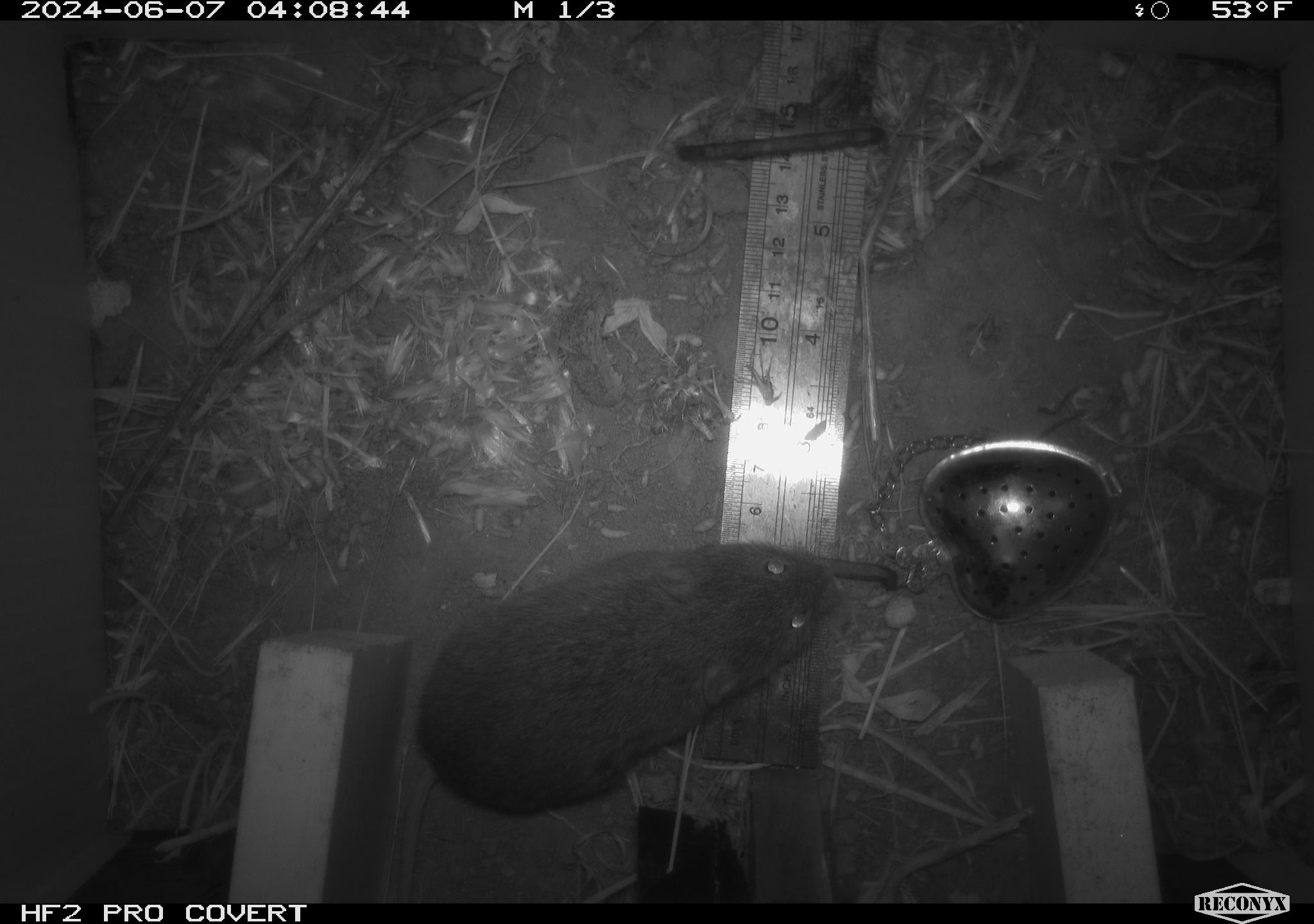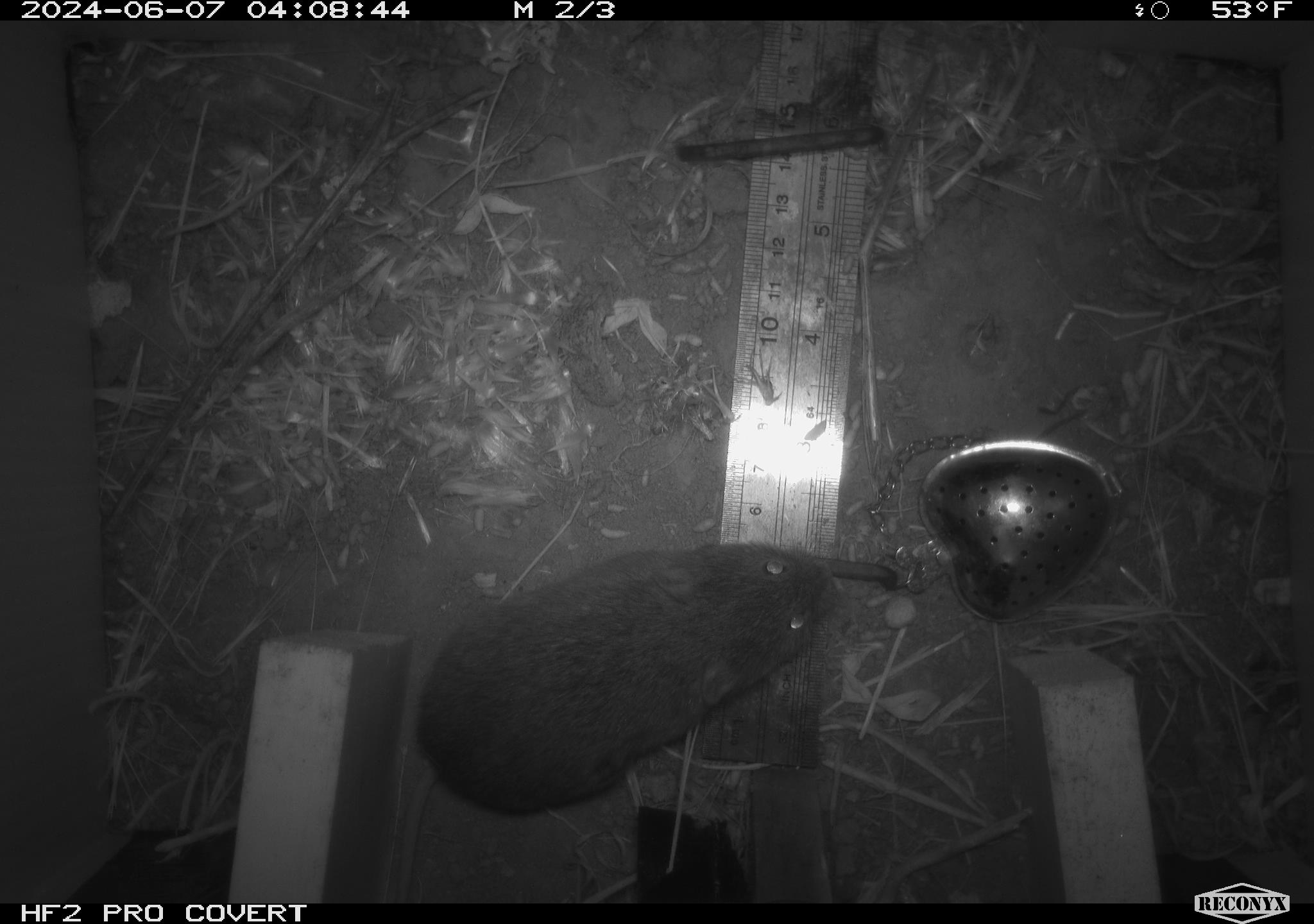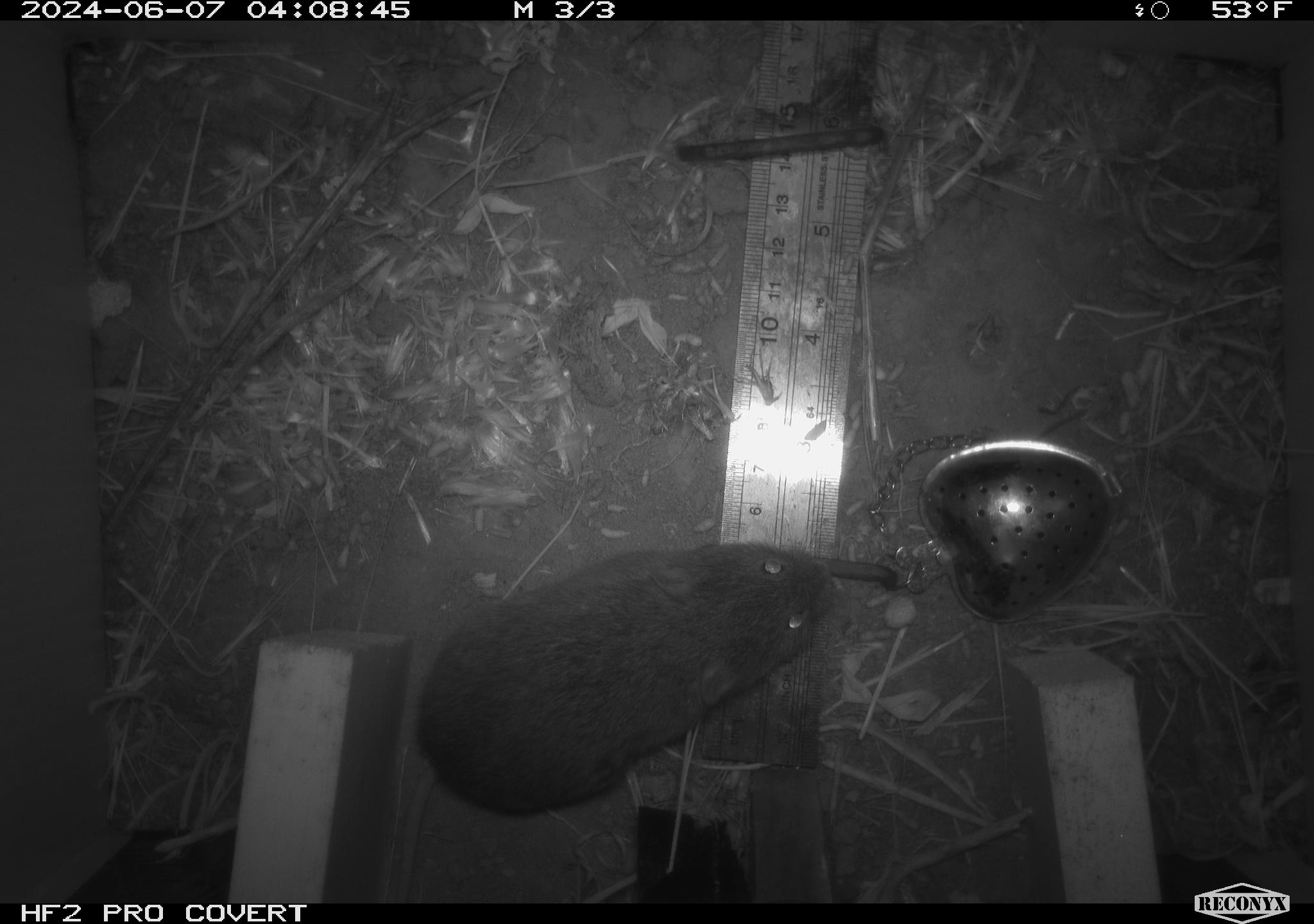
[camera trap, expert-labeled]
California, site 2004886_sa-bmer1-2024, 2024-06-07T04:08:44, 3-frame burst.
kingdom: Animalia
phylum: Chordata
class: Mammalia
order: Rodentia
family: Cricetidae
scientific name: Arvicolinae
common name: voles, lemmings, and muskrats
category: arvicolinae subfamily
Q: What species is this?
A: Arvicolinae subfamily (voles, lemmings, and muskrats) (Arvicolinae).